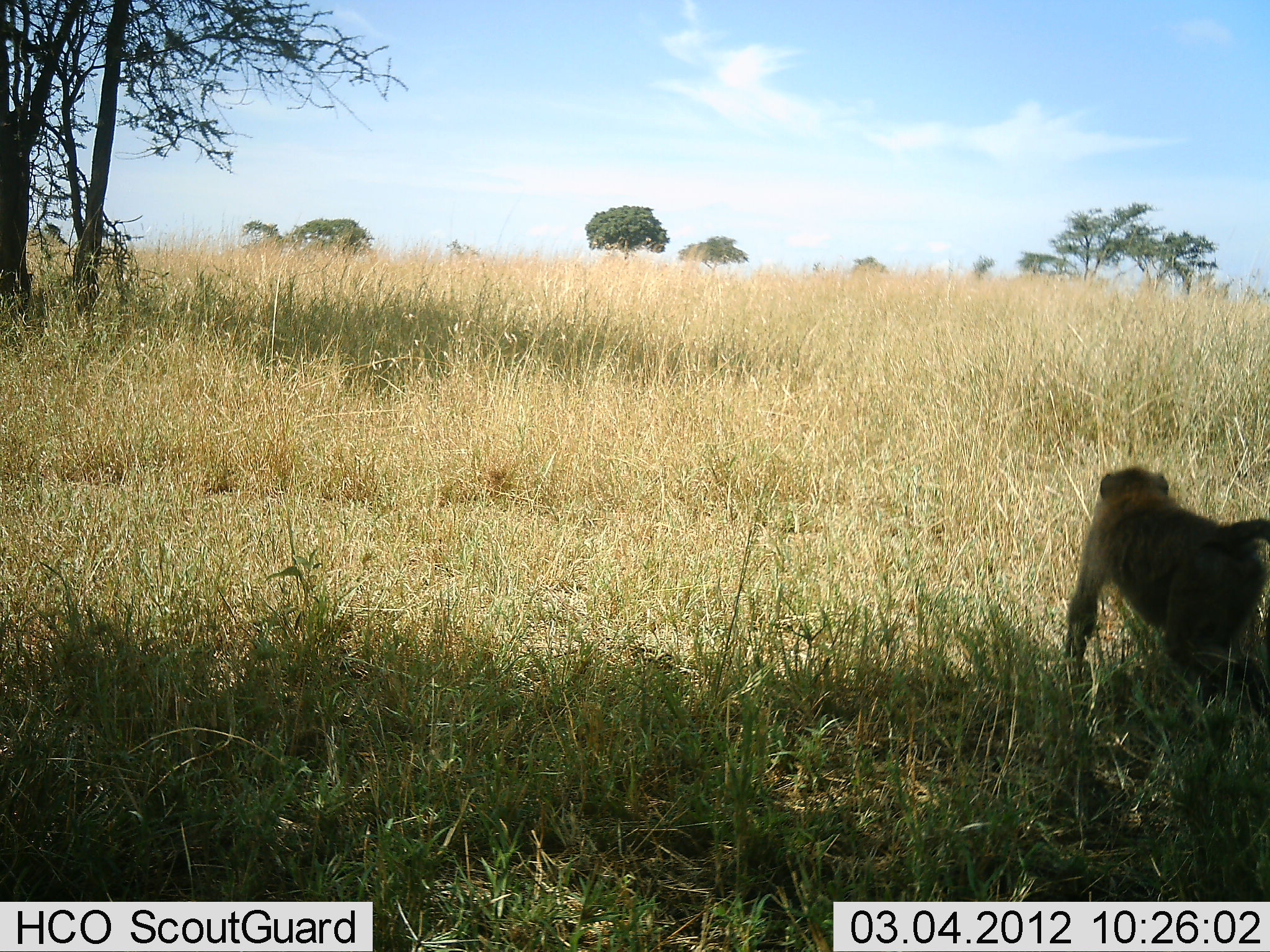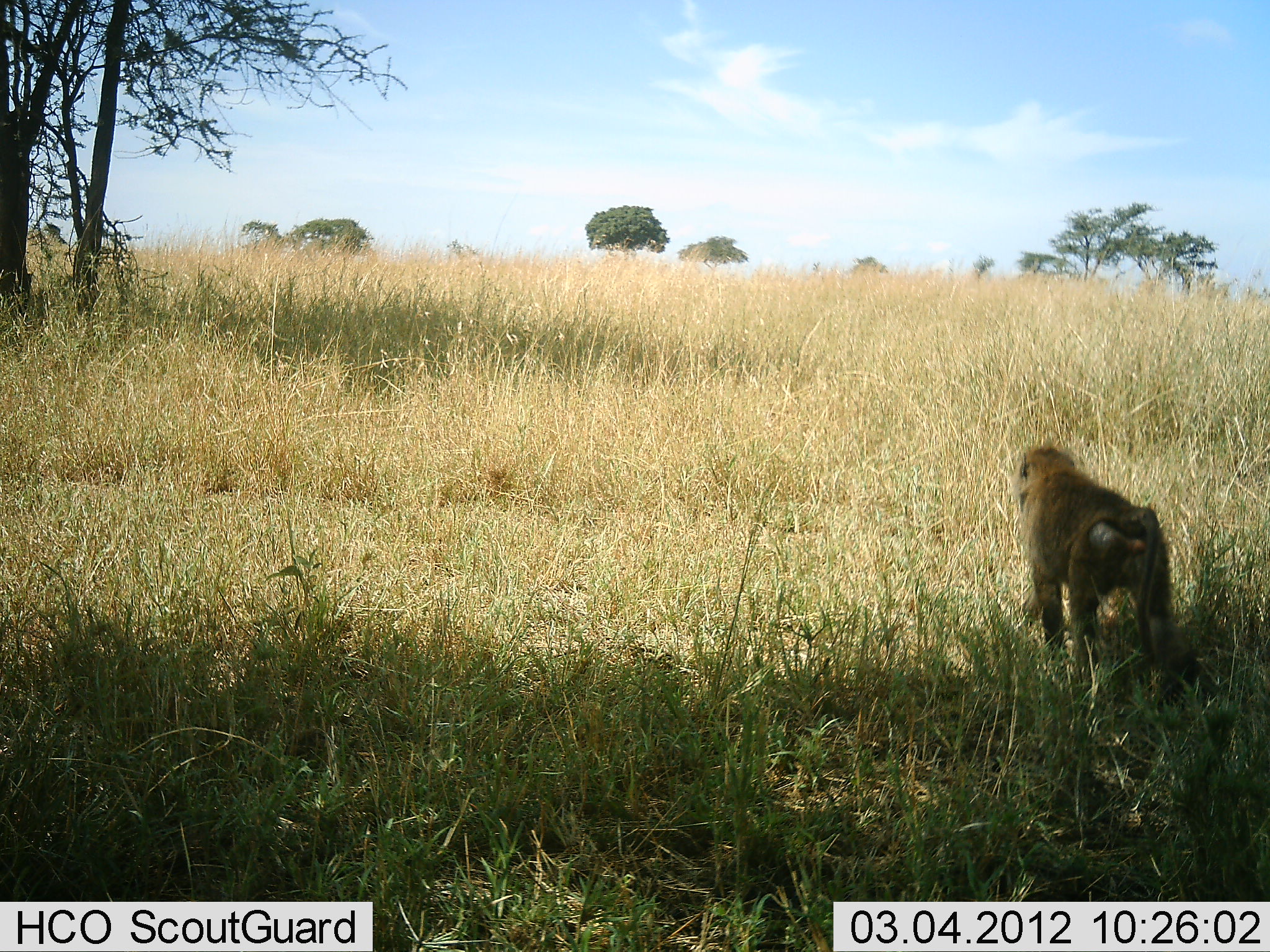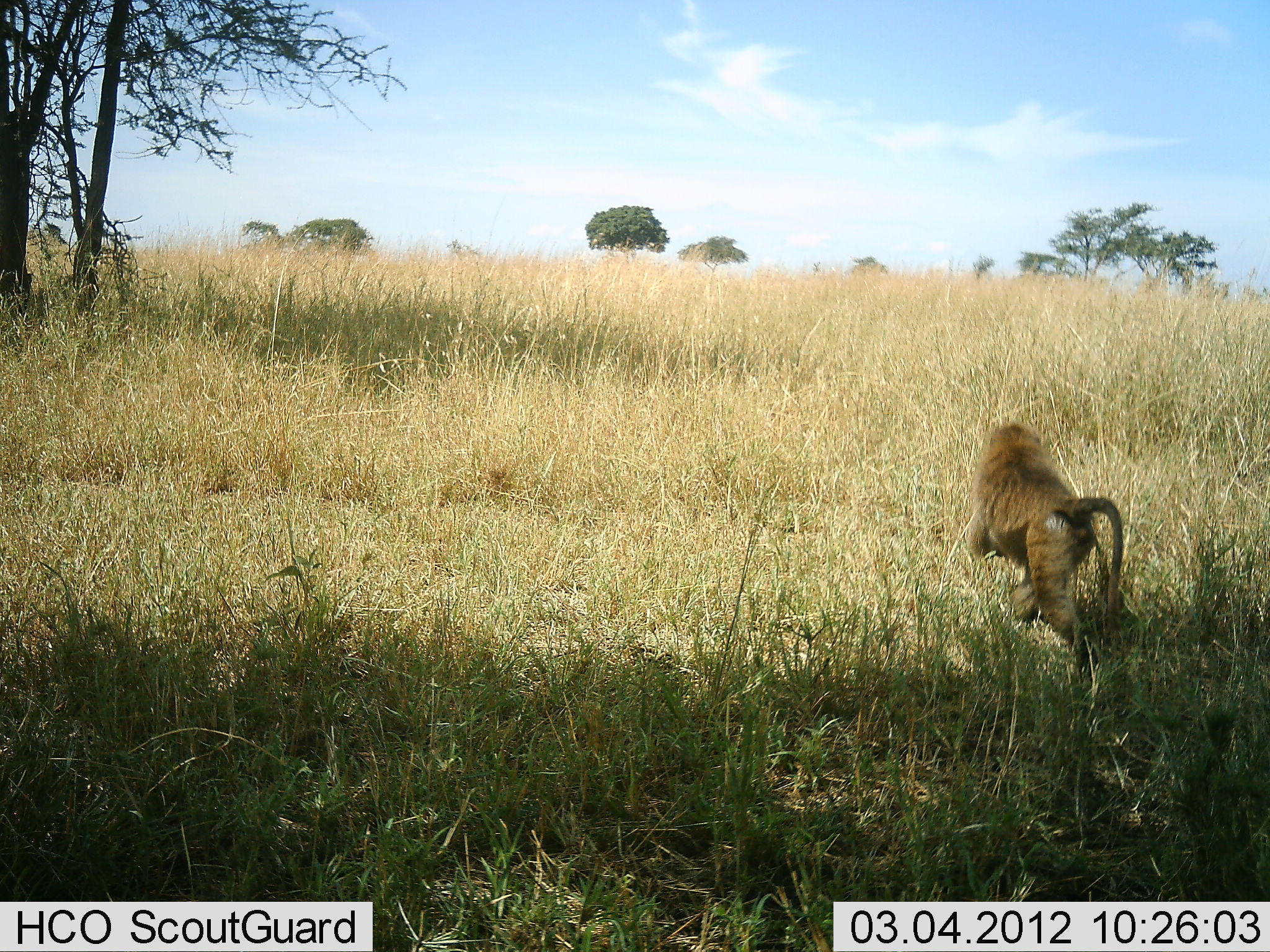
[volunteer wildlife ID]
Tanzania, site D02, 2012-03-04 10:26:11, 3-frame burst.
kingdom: Animalia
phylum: Chordata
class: Mammalia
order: Primates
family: Cercopithecidae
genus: Papio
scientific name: Papio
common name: baboon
Baboon (Papio), count 1. Behavior (volunteer vote fractions): standing 15%, resting 0%, moving 85%, interacting 0%. Young present (vote fraction): 0%. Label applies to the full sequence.